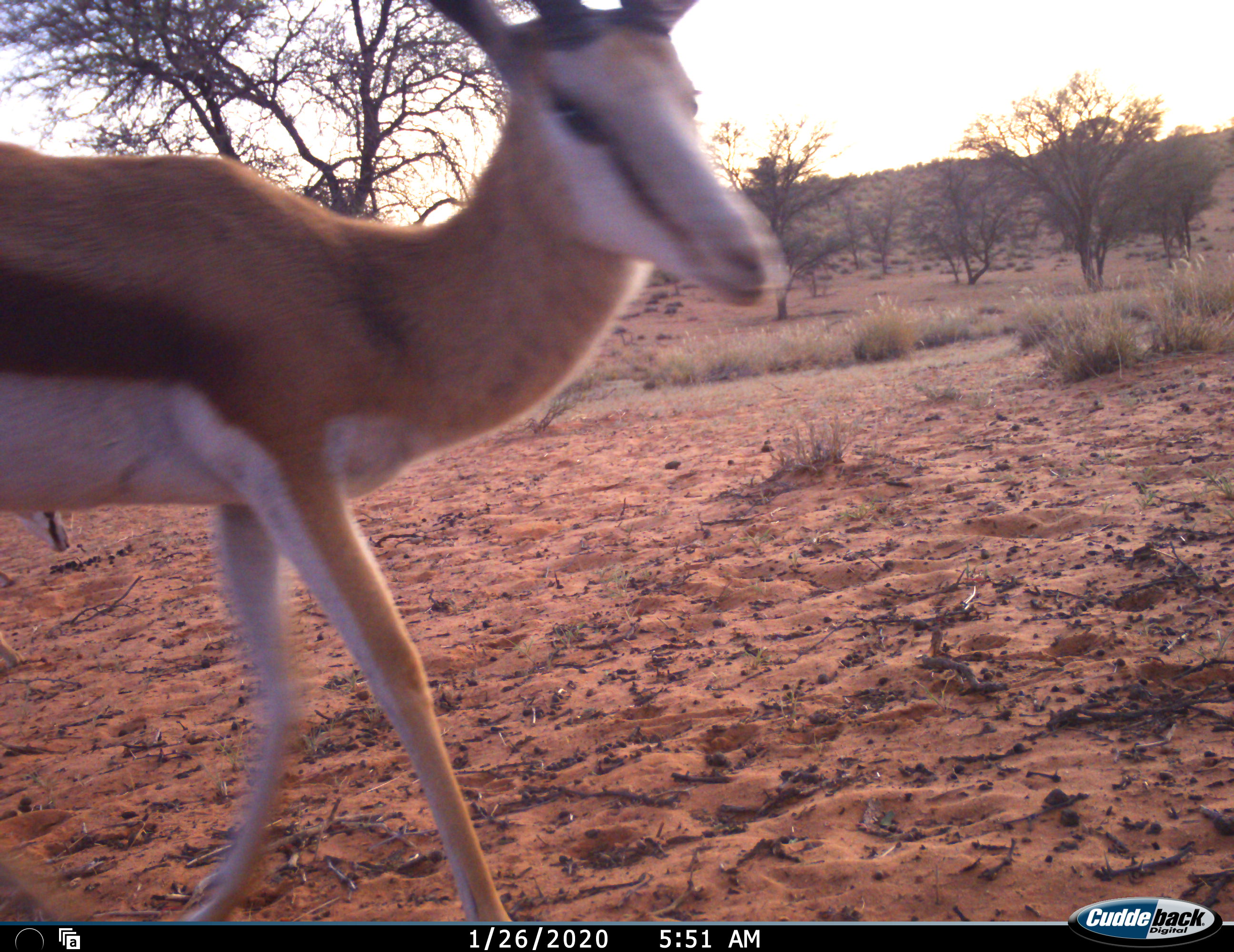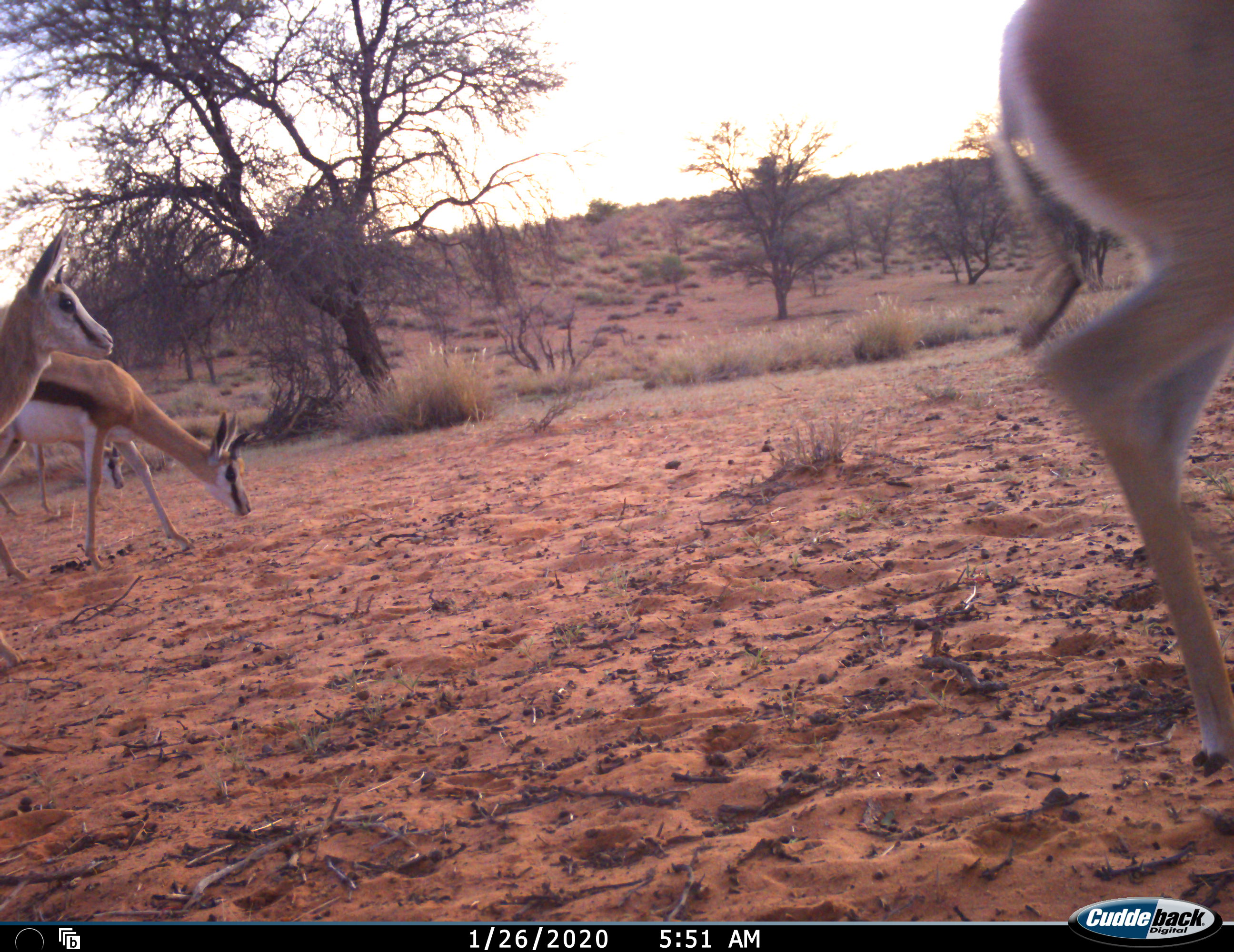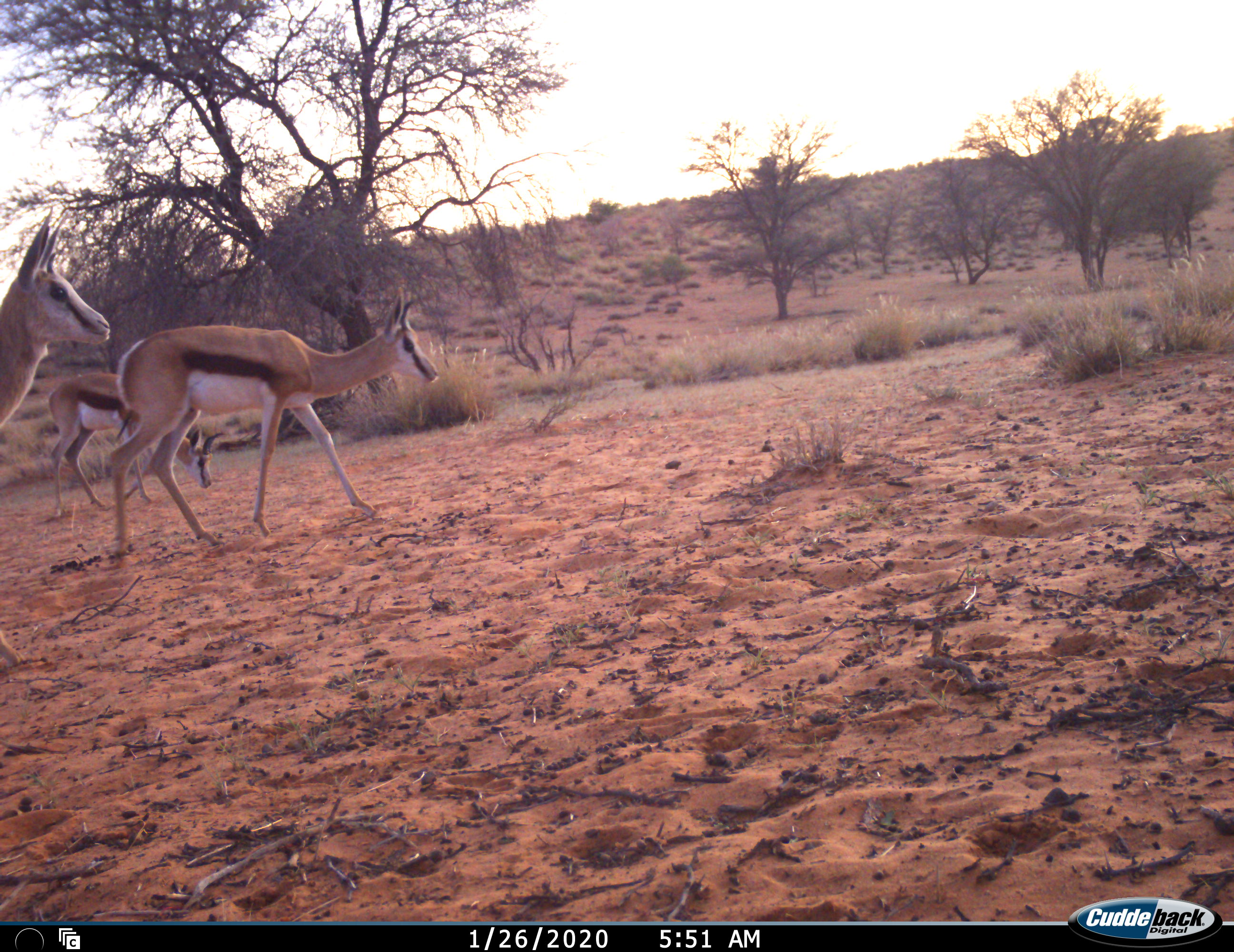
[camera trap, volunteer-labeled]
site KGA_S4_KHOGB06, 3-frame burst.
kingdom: Animalia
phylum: Chordata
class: Mammalia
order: Artiodactyla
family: Bovidae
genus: Antidorcas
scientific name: Antidorcas marsupialis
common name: springbok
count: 4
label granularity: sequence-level